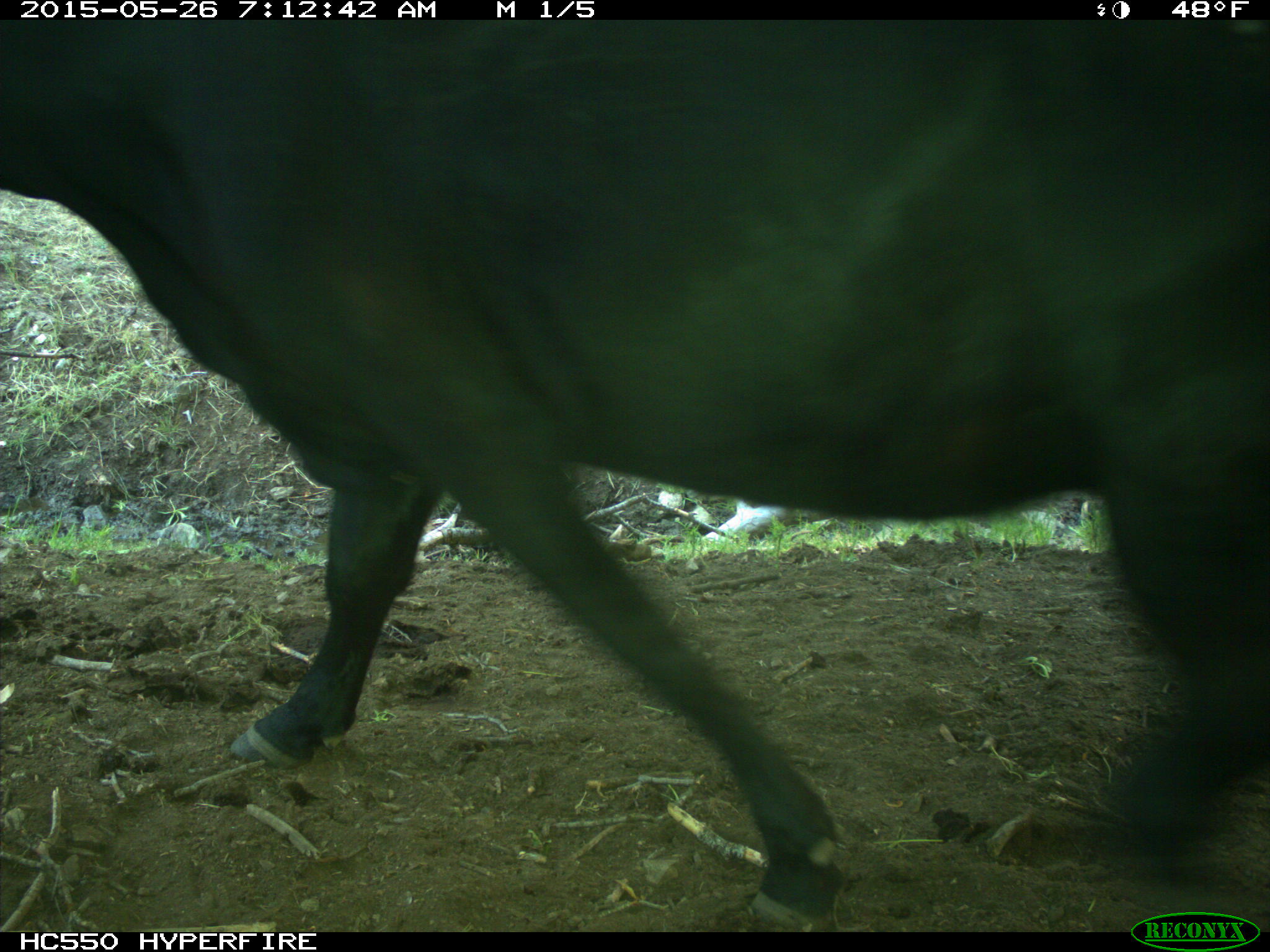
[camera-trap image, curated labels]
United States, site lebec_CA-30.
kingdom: Animalia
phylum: Chordata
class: Mammalia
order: Artiodactyla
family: Bovidae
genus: Bos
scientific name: Bos taurus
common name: domestic cow